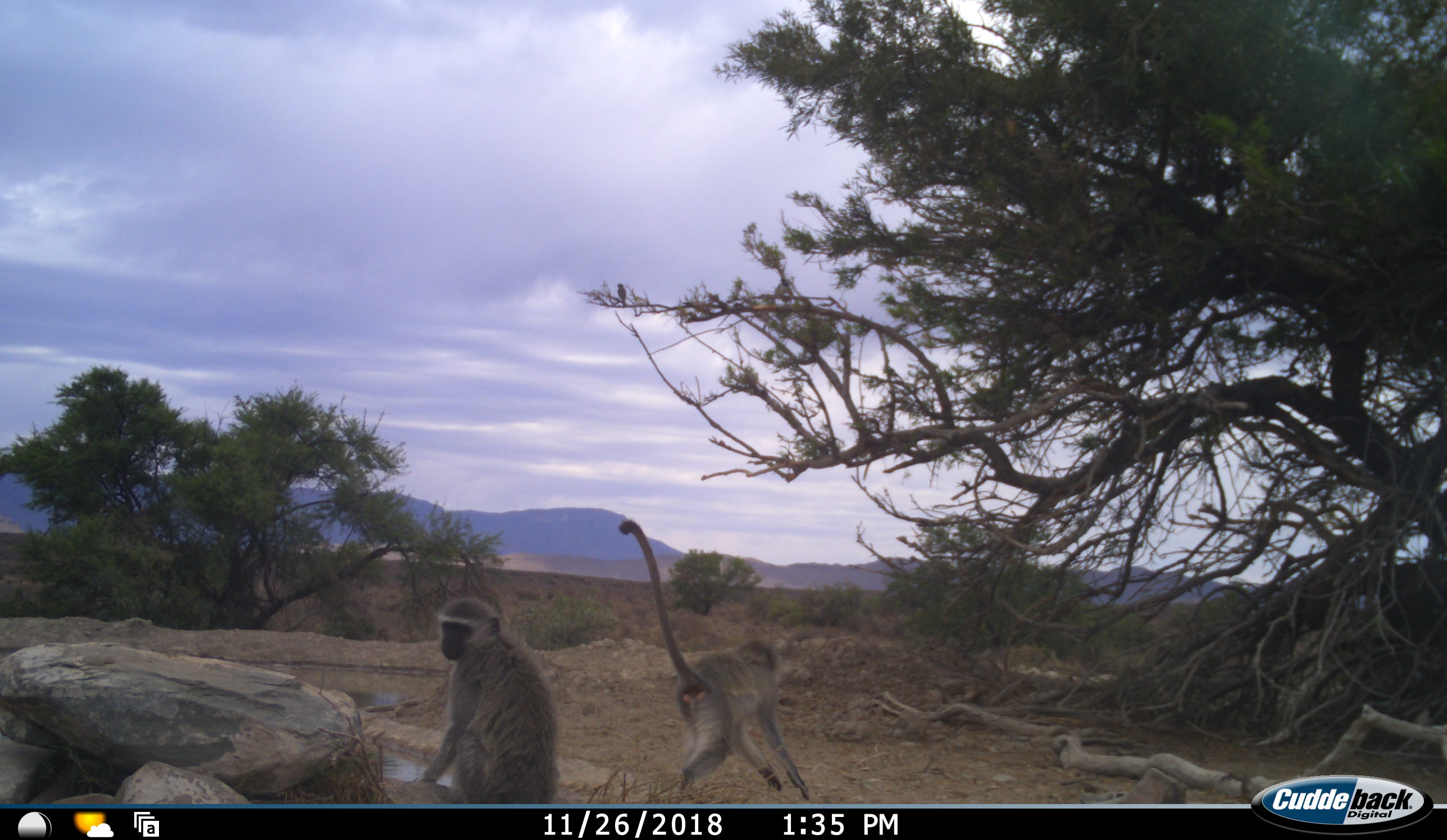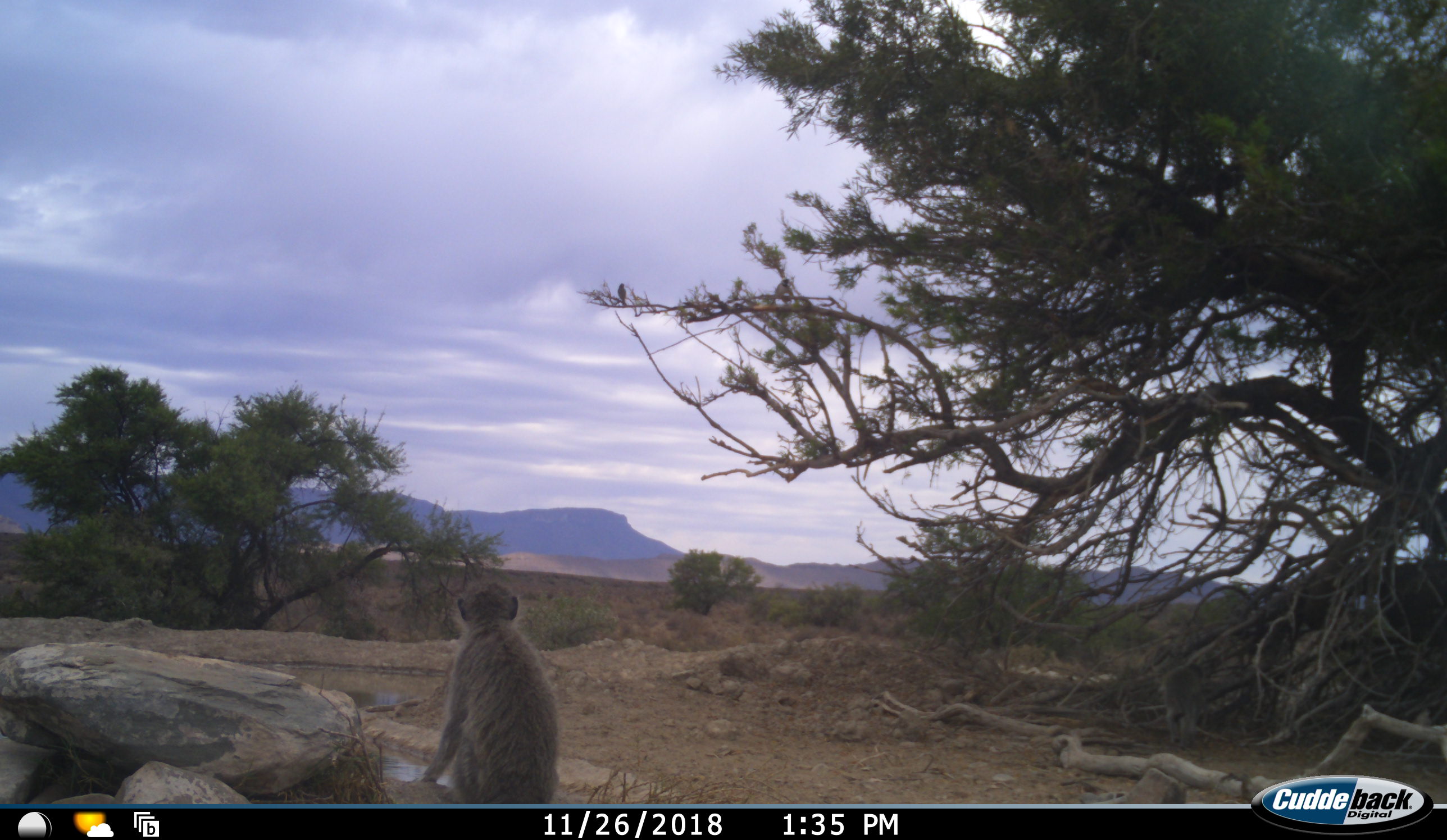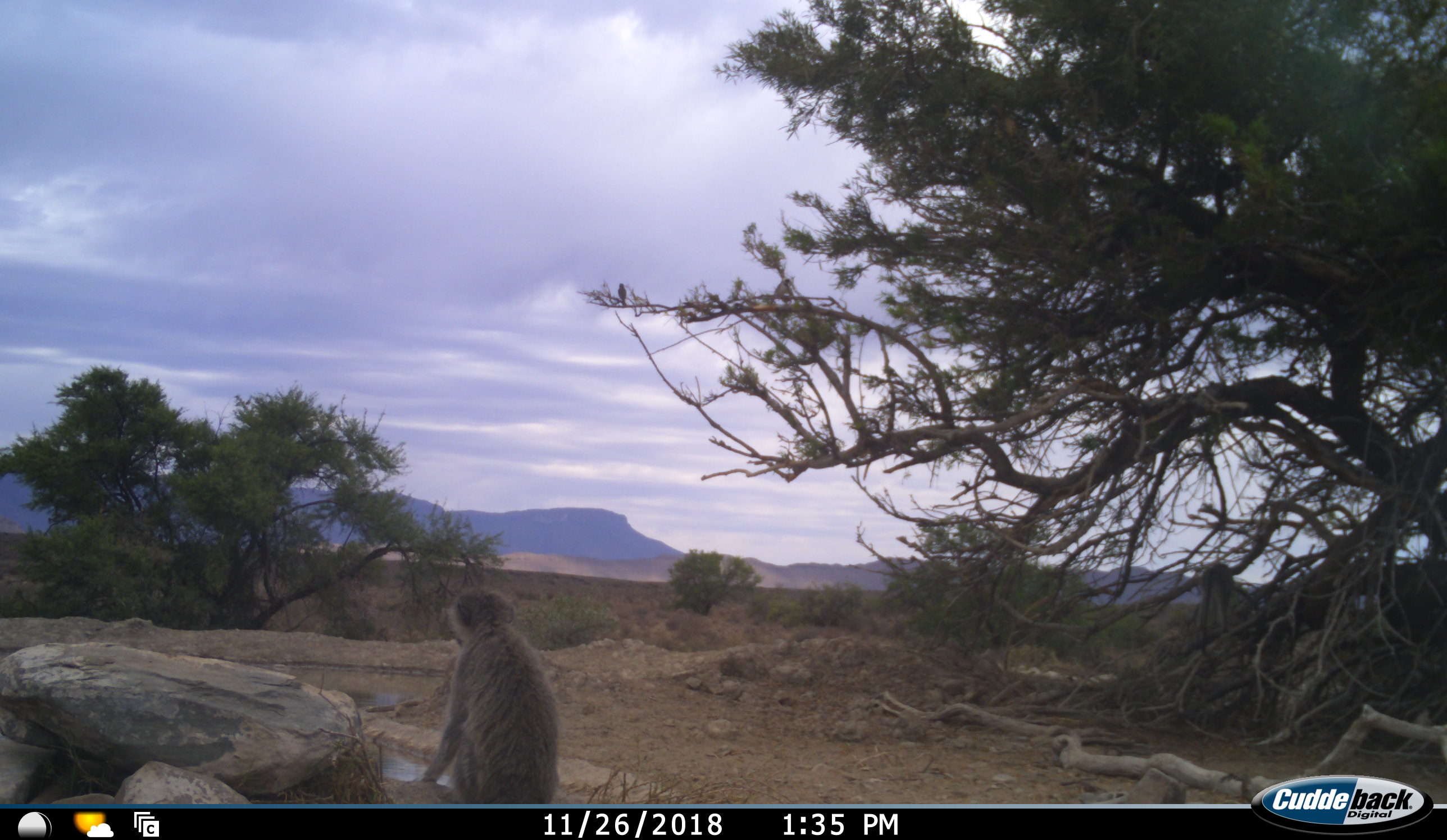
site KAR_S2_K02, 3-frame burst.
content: unidentified animal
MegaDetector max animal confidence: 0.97